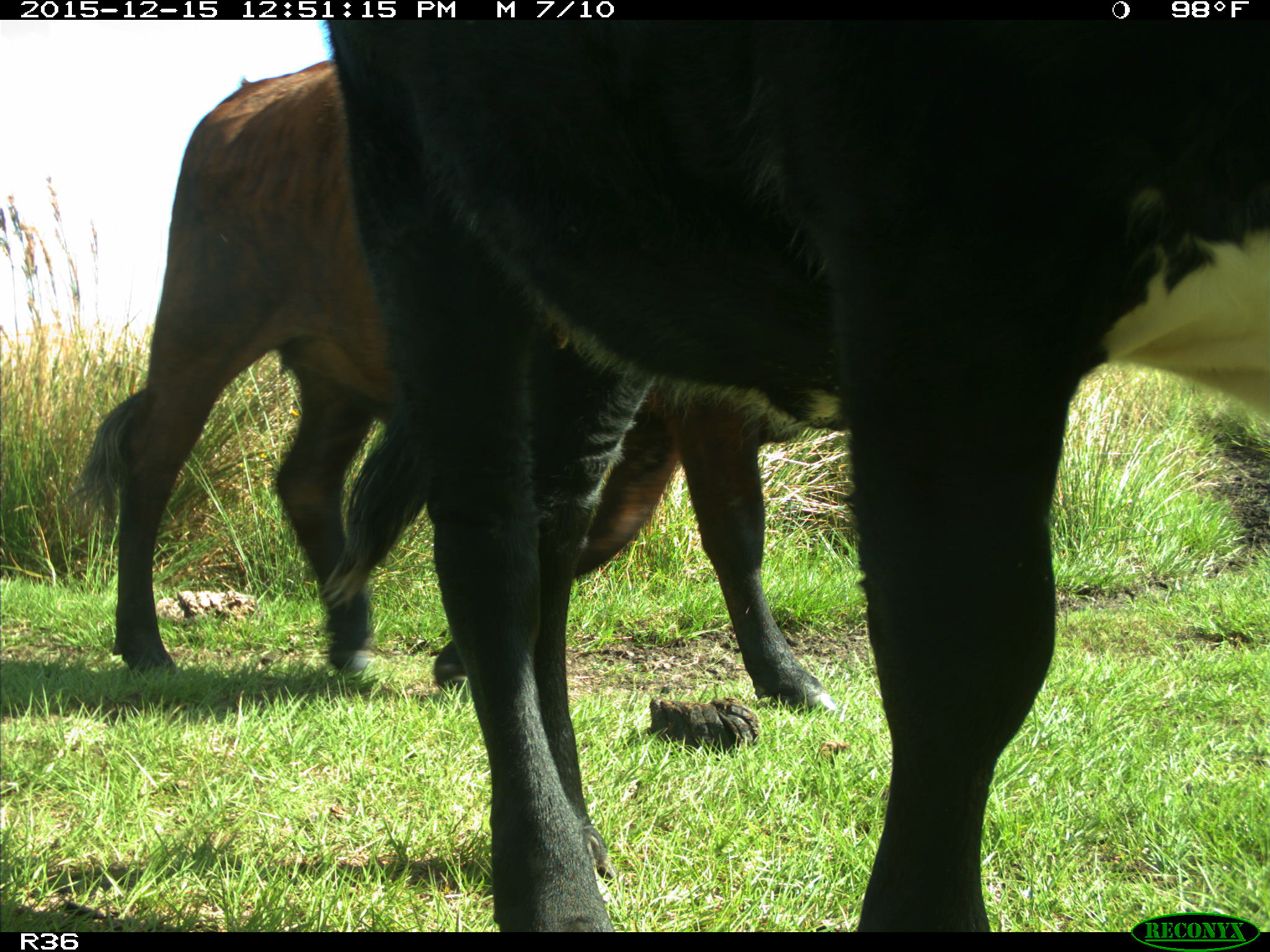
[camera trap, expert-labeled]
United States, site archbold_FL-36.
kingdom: Animalia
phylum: Chordata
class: Mammalia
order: Artiodactyla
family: Bovidae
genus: Bos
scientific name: Bos taurus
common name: domestic cow